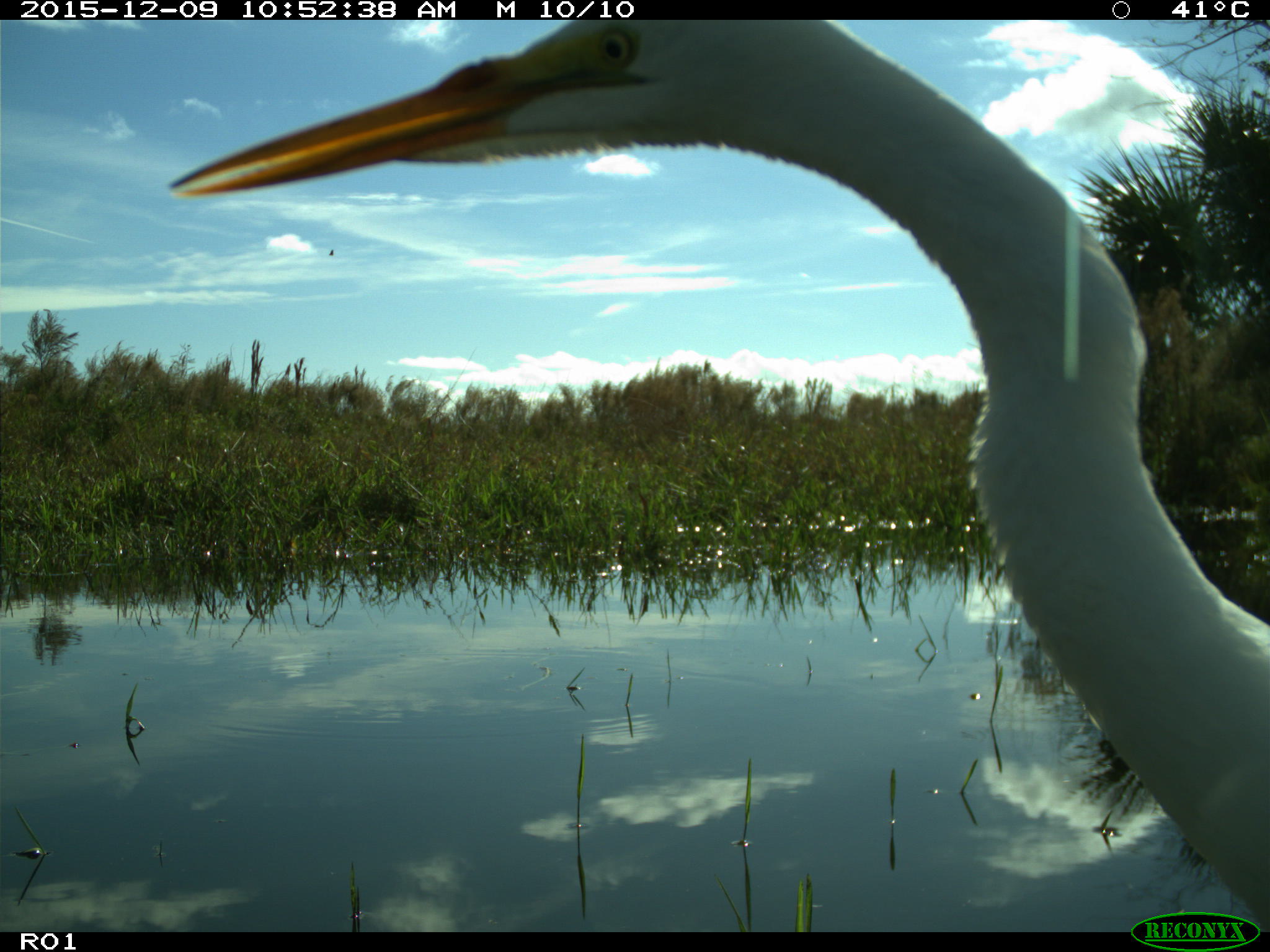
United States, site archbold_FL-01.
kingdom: Animalia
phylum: Chordata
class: Aves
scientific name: Aves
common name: birds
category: unidentified bird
Unidentified bird (birds) (Aves).